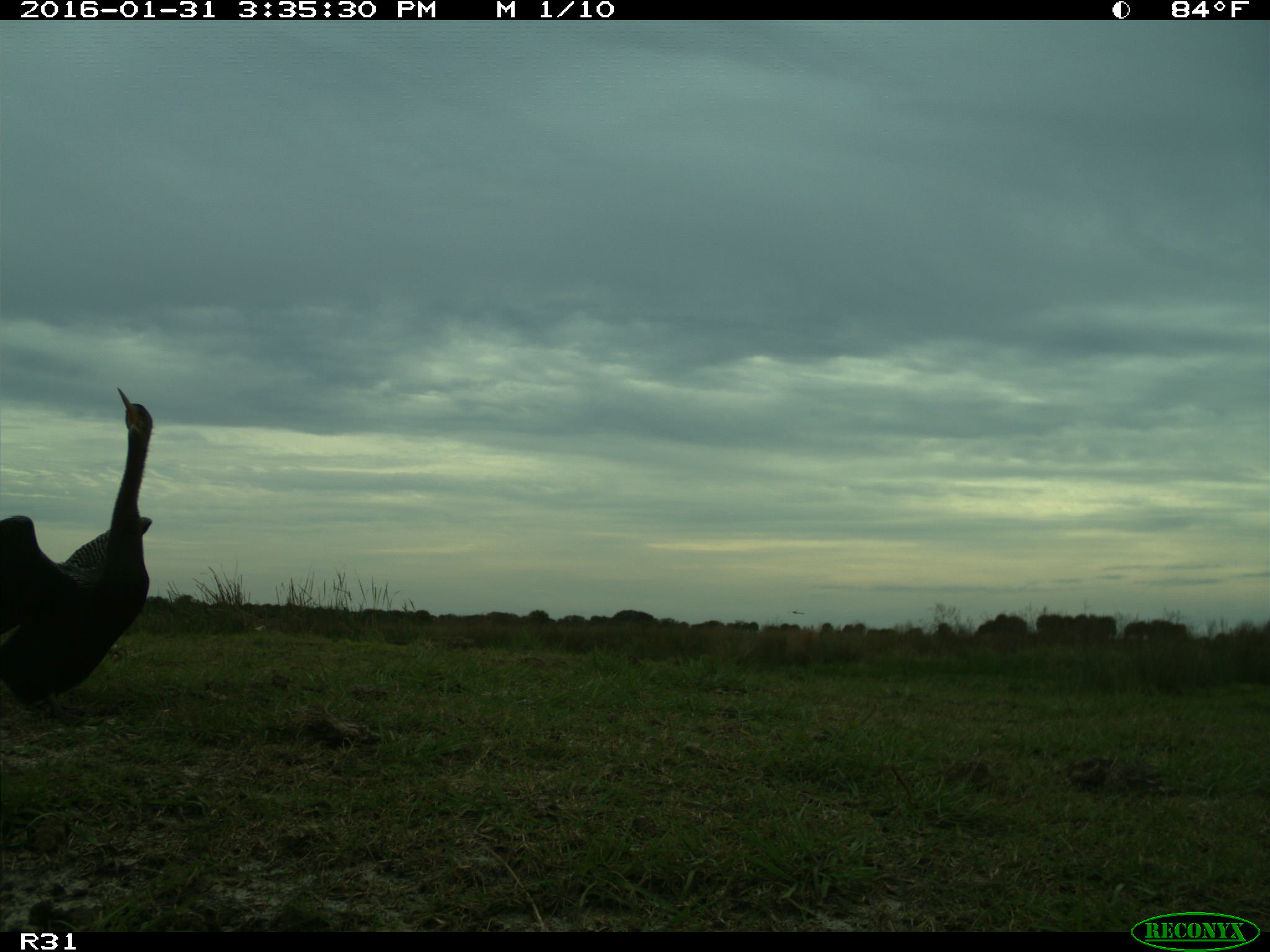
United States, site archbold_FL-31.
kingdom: Animalia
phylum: Chordata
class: Aves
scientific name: Aves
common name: birds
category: unidentified bird